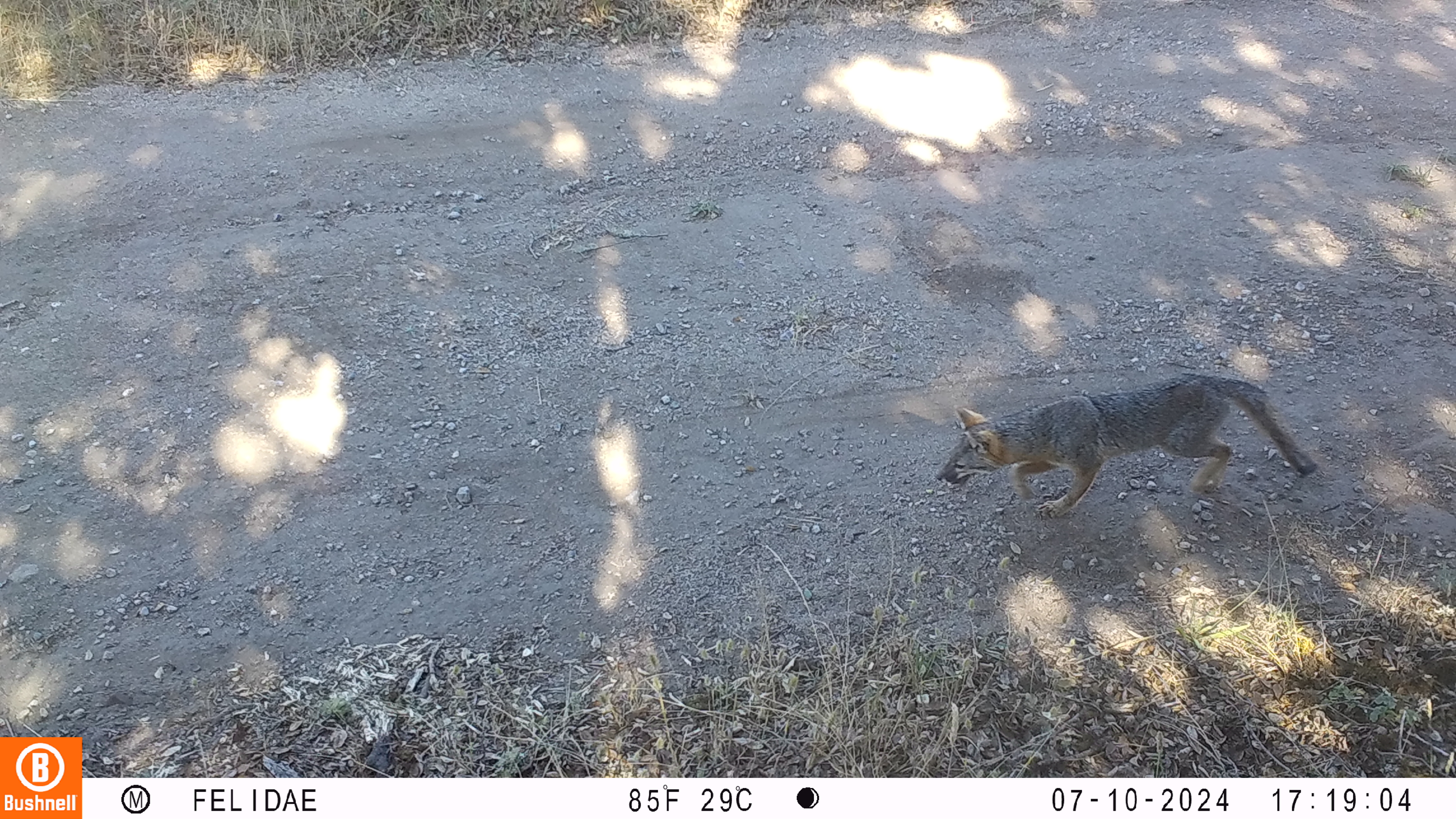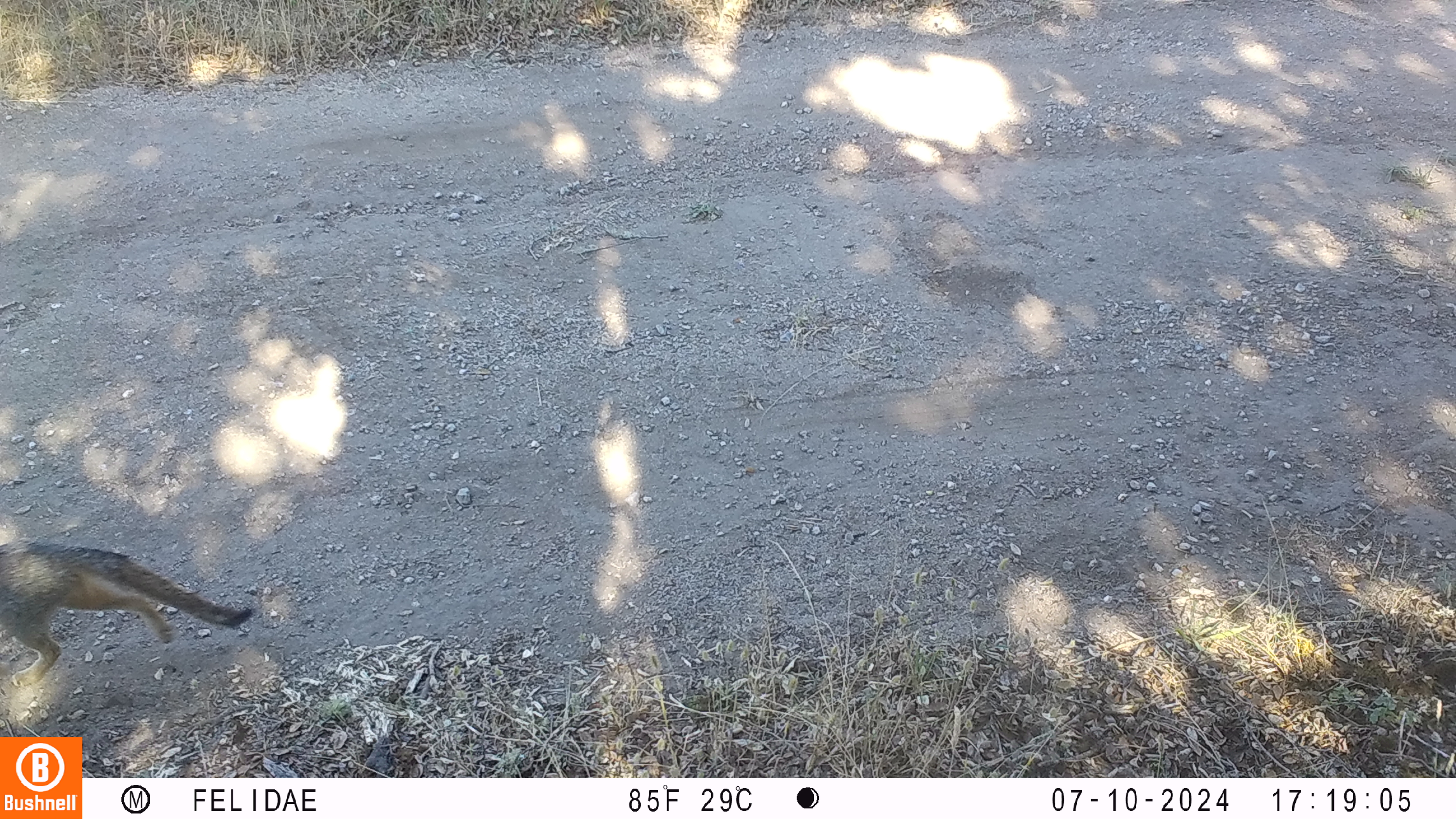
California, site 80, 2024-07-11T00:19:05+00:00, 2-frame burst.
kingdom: Animalia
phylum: Chordata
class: Mammalia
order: Carnivora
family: Canidae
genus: Urocyon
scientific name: Urocyon cinereoargenteus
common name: gray fox